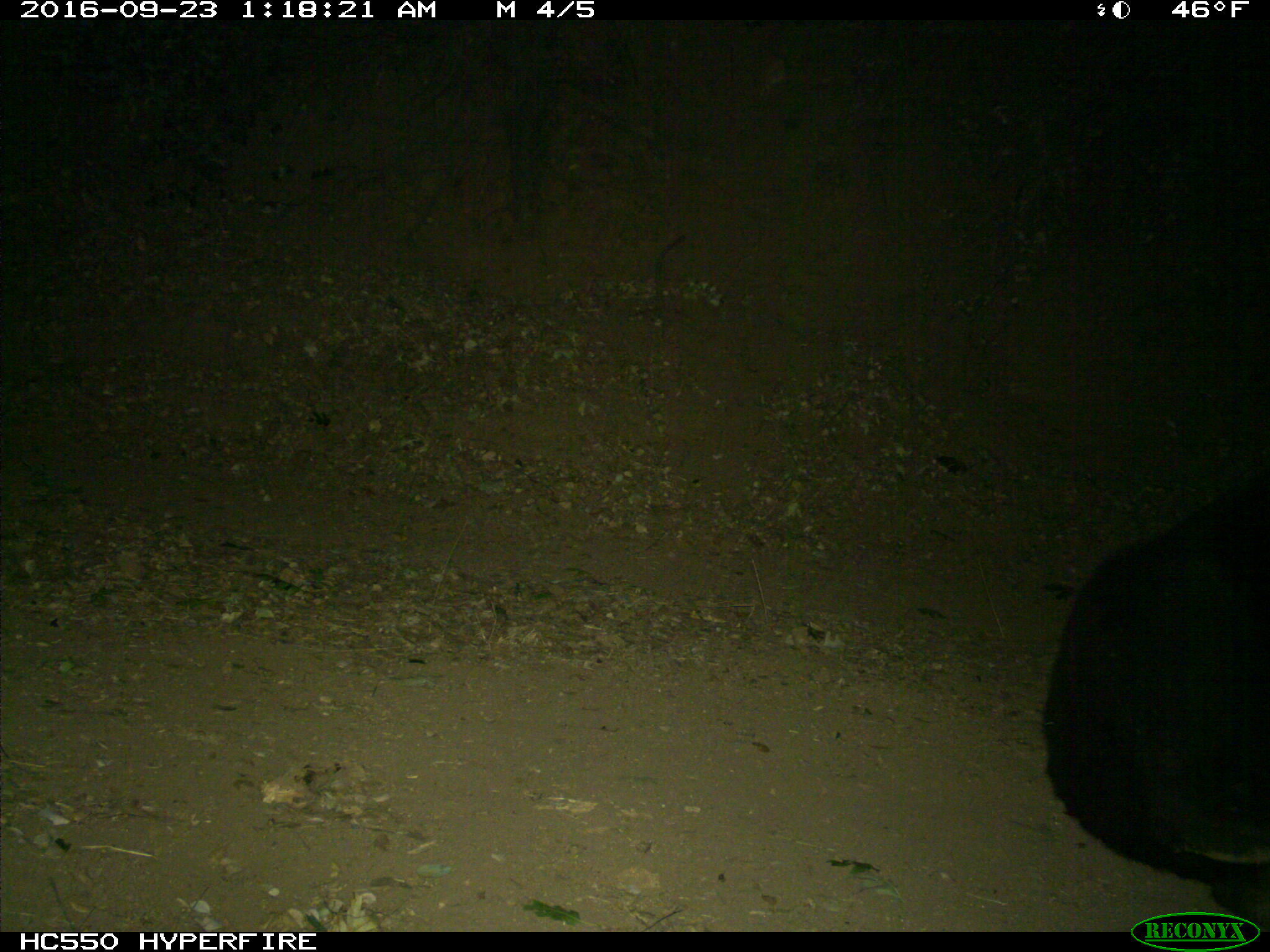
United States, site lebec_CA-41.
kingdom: Animalia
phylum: Chordata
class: Mammalia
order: Carnivora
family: Ursidae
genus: Ursus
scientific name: Ursus americanus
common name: american black bear